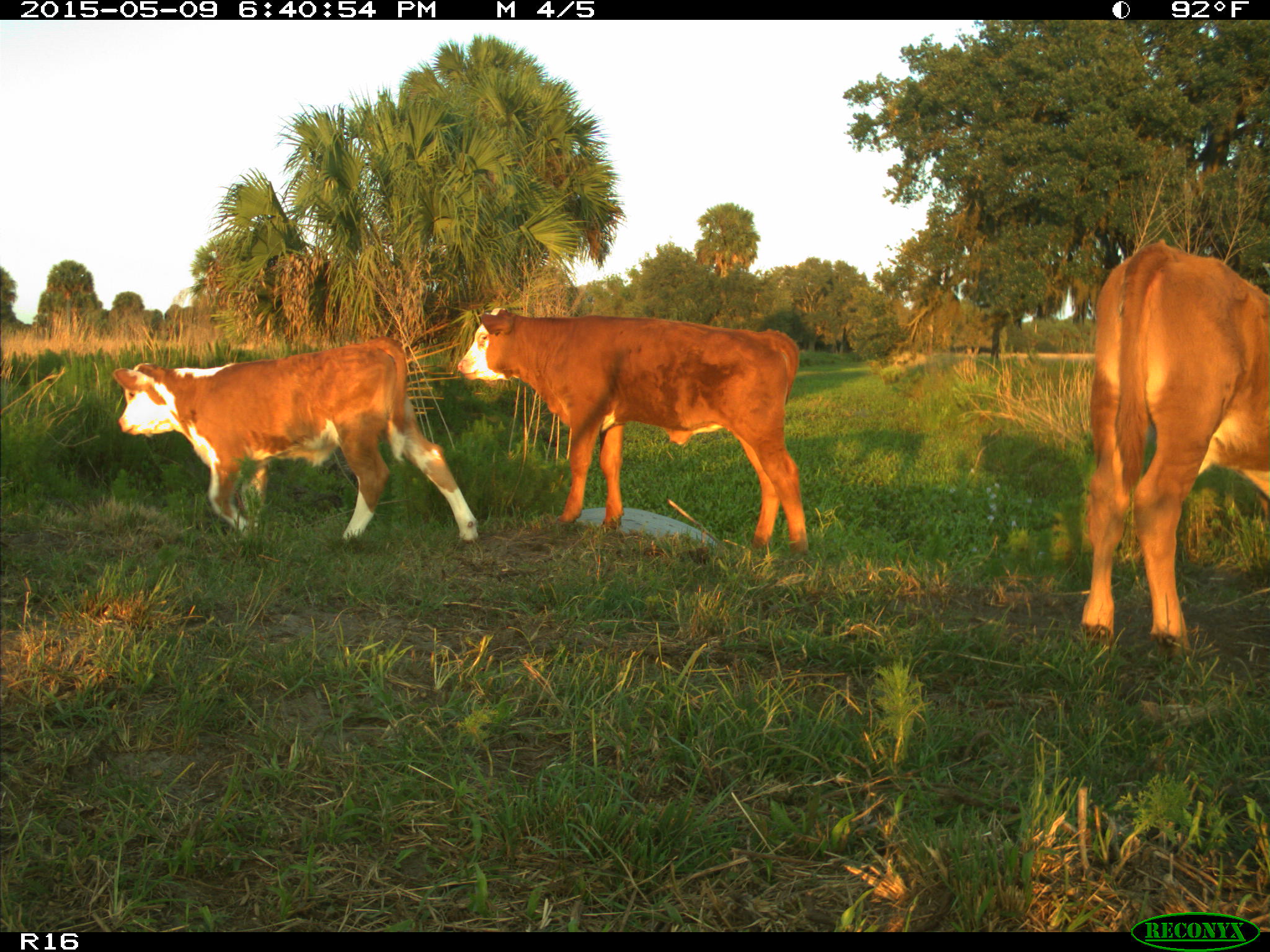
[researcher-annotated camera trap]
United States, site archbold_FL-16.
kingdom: Animalia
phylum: Chordata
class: Mammalia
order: Artiodactyla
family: Bovidae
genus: Bos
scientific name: Bos taurus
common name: domestic cow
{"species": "Bos taurus (domestic cow)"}